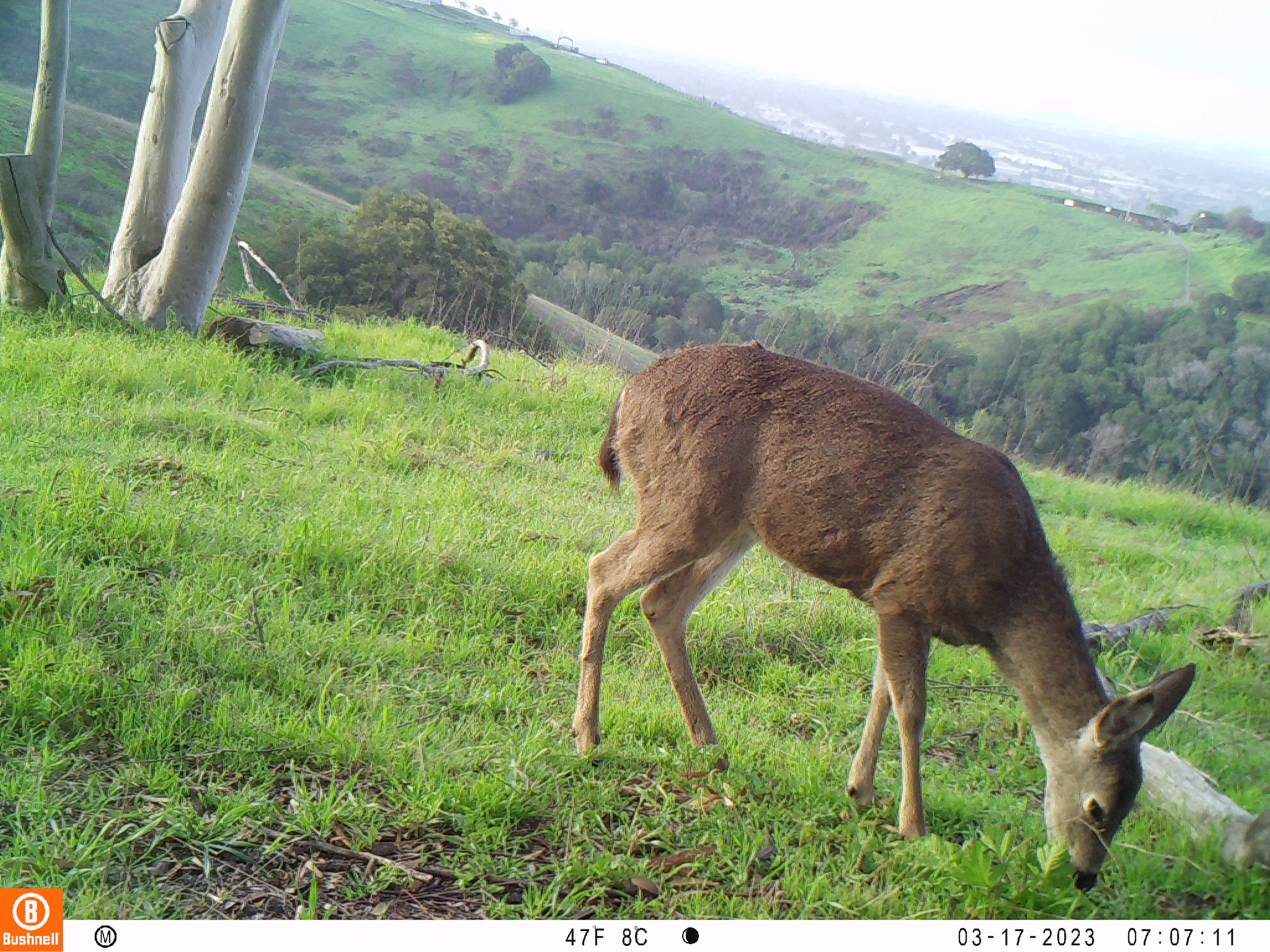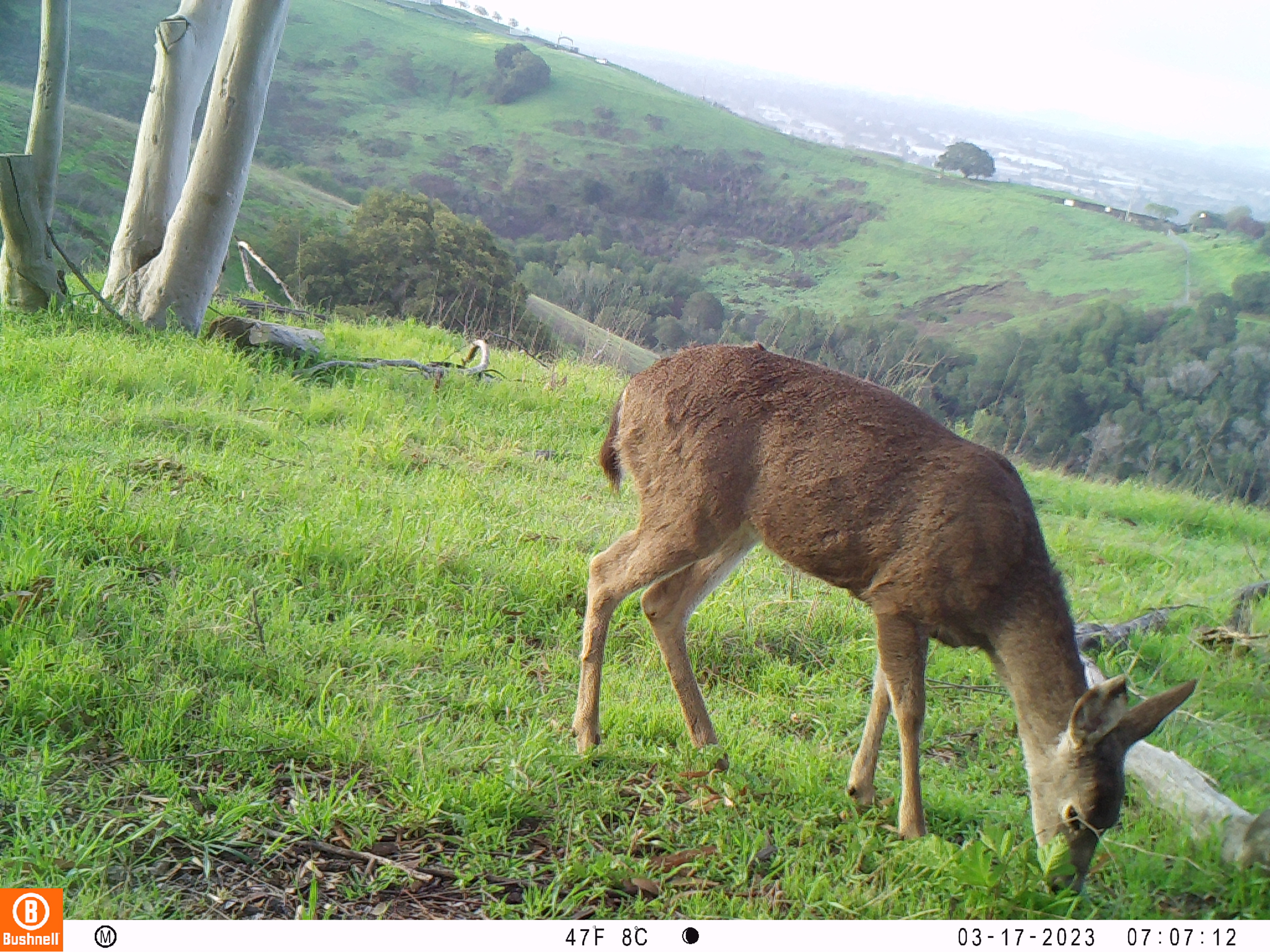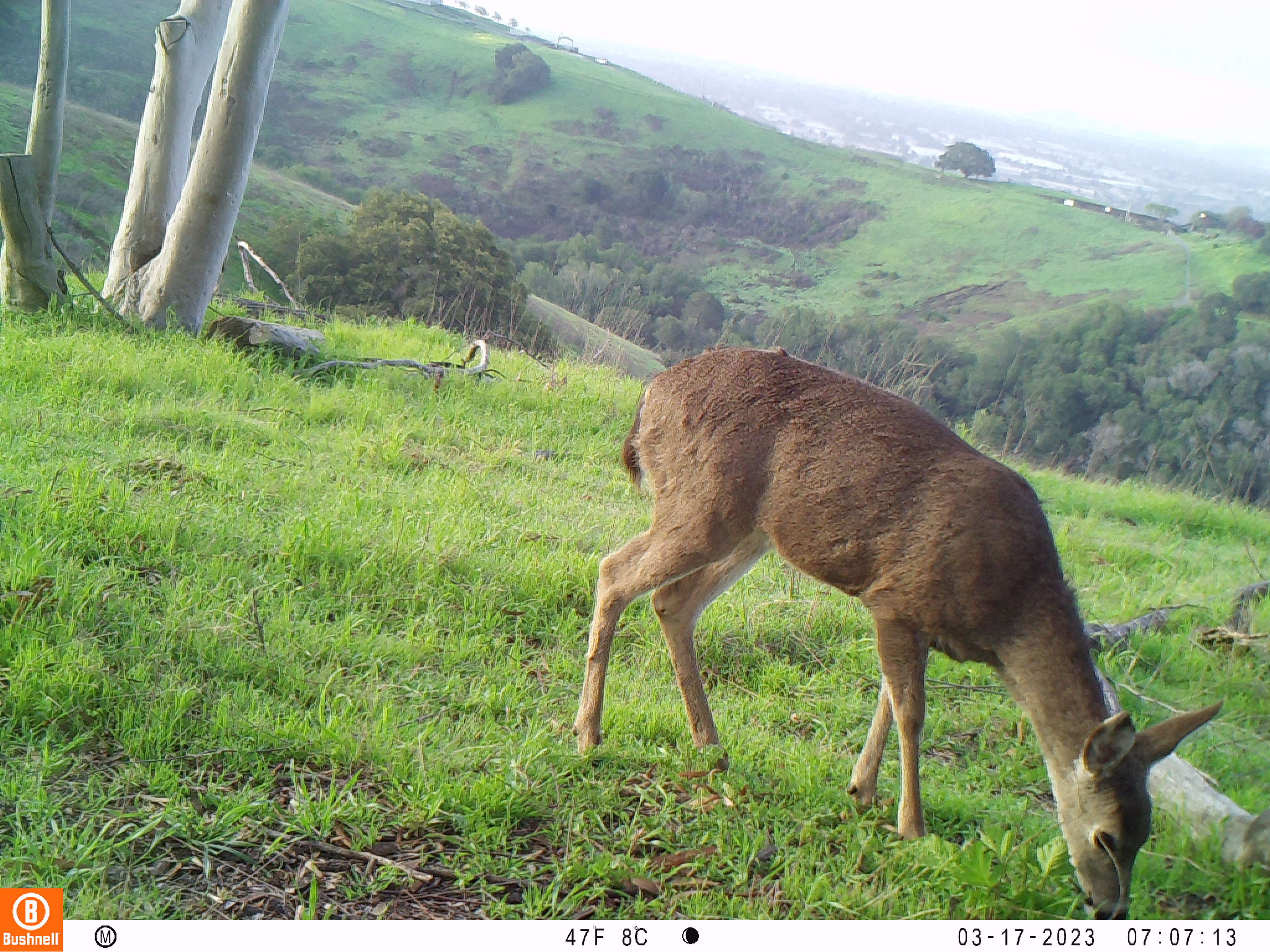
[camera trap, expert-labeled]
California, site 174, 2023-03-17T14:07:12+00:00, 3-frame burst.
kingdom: Animalia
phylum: Chordata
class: Mammalia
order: Artiodactyla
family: Cervidae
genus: Odocoileus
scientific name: Odocoileus hemionus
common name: mule deer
Mule deer (Odocoileus hemionus).